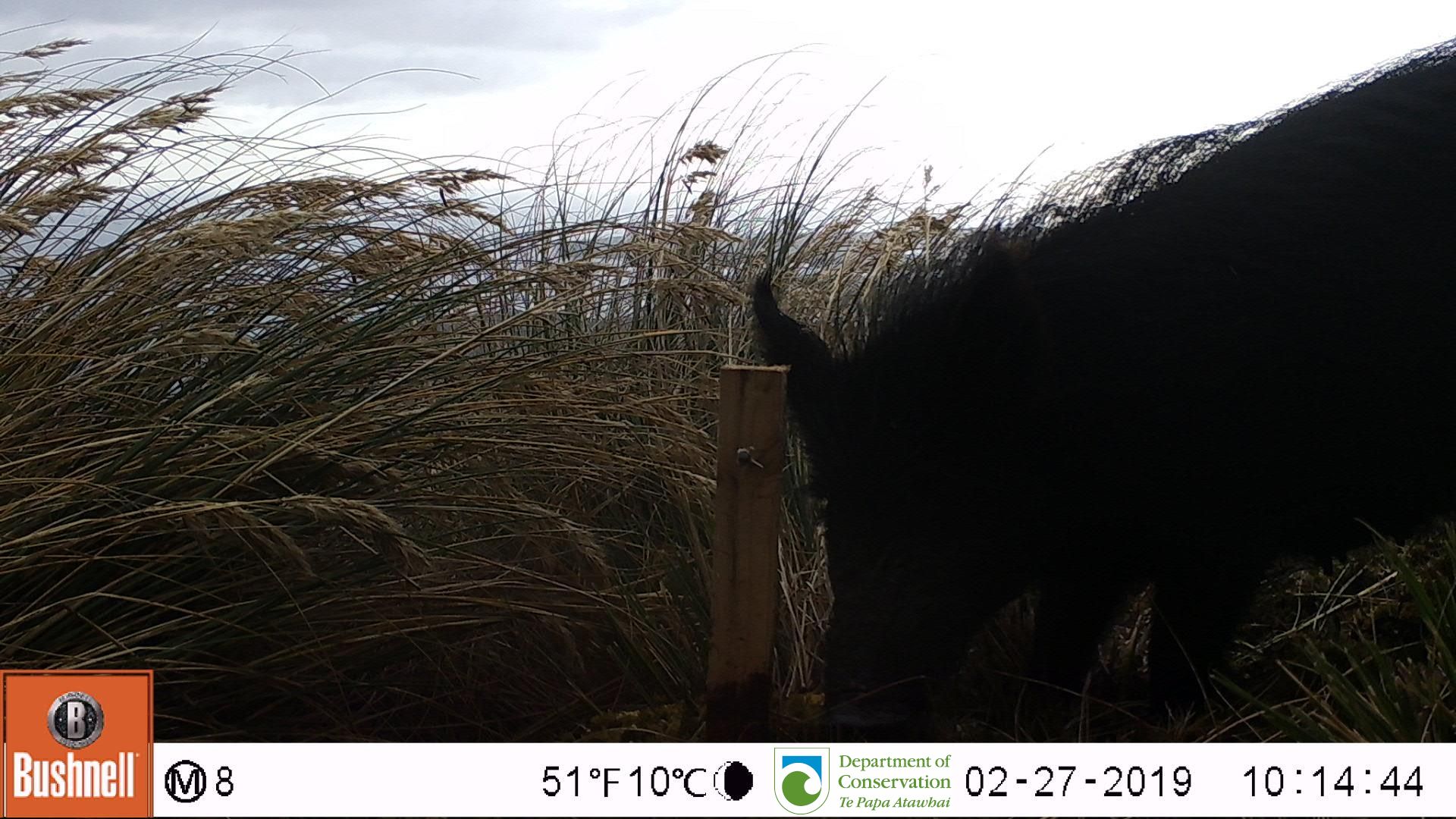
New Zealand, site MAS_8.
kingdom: Animalia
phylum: Chordata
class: Mammalia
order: Artiodactyla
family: Suidae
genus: Sus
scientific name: Sus scrofa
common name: pig